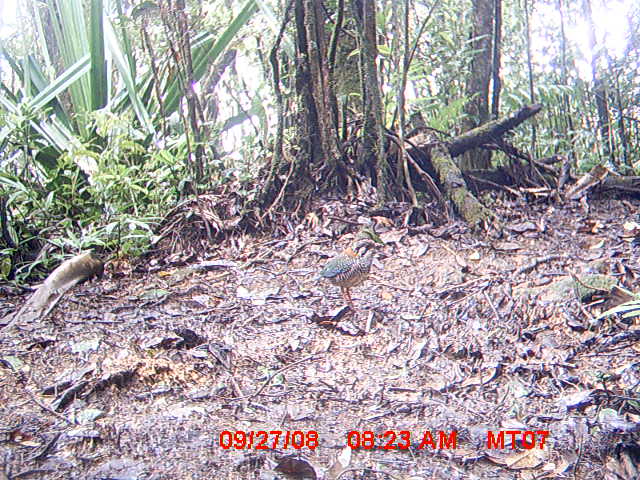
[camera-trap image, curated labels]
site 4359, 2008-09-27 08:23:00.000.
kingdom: Animalia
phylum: Chordata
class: Aves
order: Coraciiformes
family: Brachypteraciidae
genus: Brachypteracias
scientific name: Brachypteracias squamiger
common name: scaly ground-roller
Brachypteracias squamiger (scaly ground-roller), count 1.